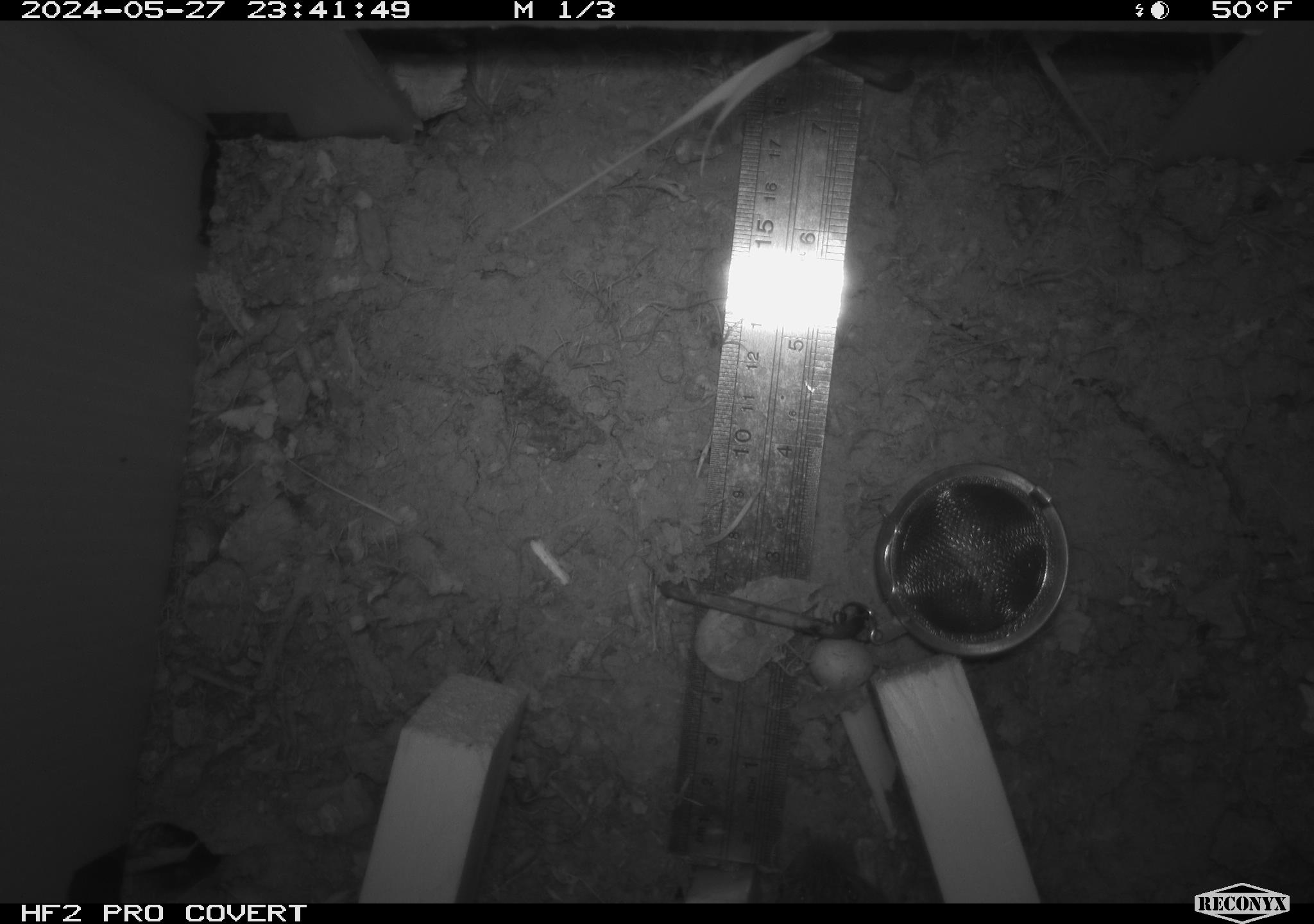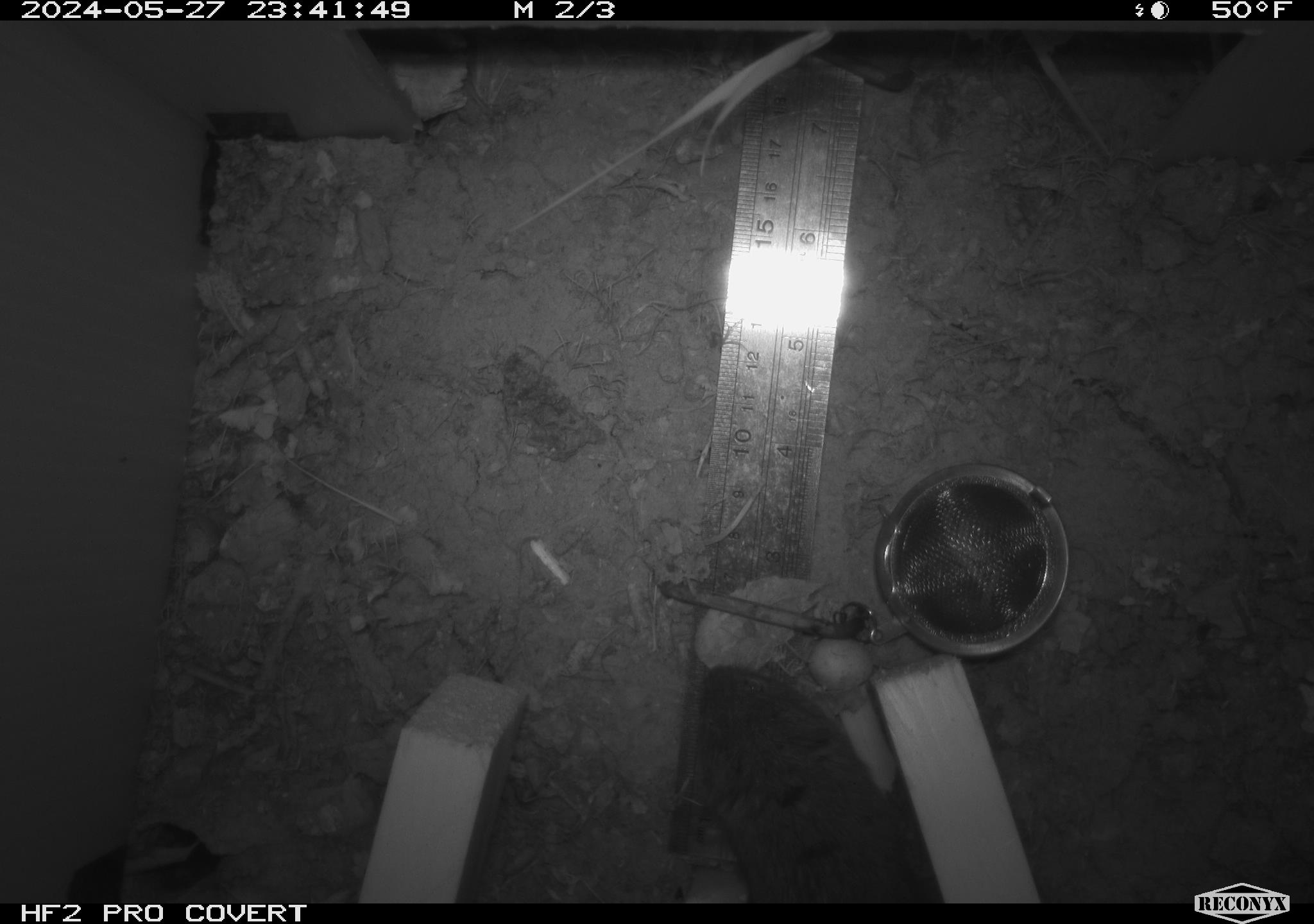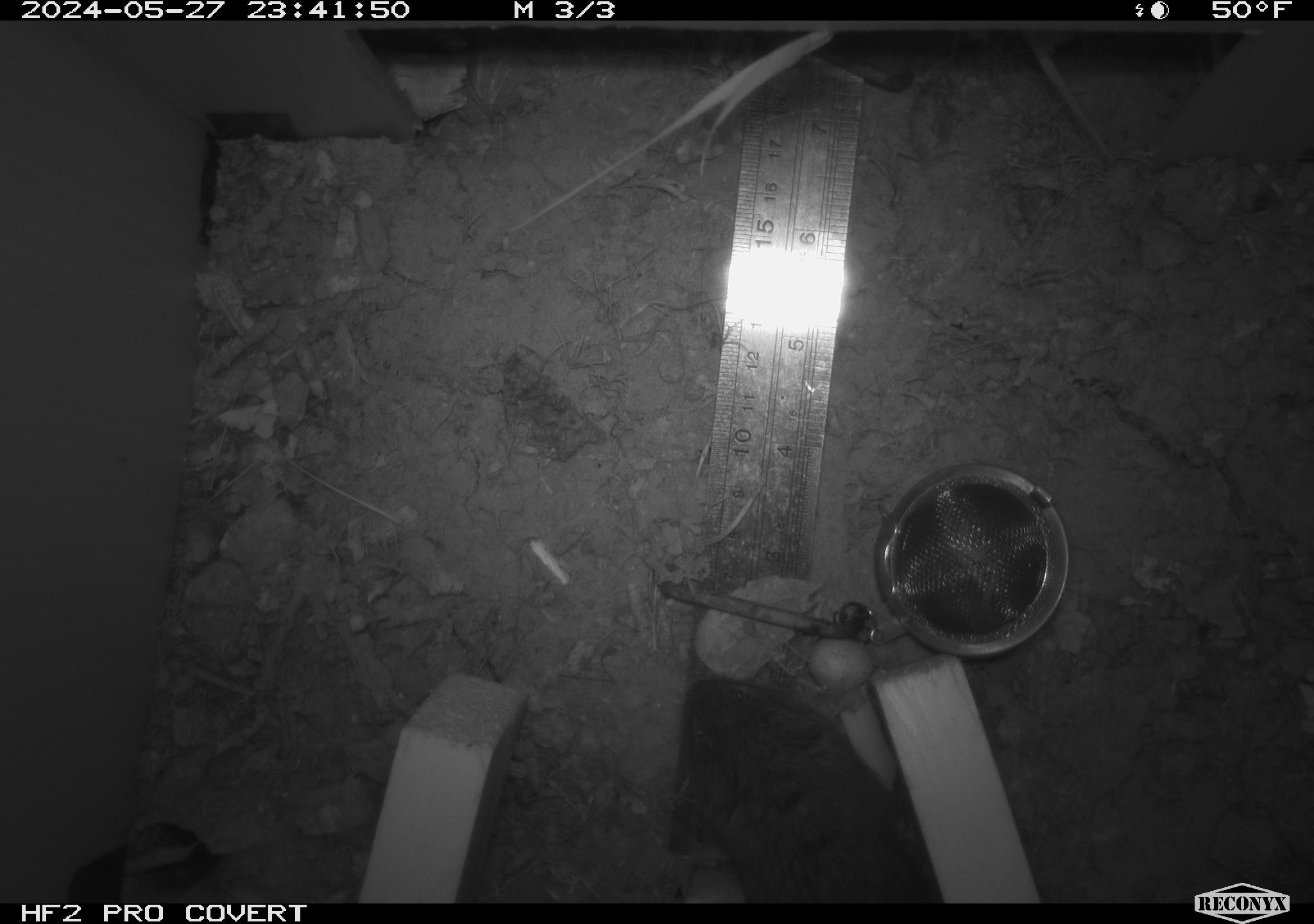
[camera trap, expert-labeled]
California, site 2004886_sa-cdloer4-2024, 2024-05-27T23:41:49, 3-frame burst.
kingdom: Animalia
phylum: Chordata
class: Mammalia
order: Rodentia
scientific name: Rodentia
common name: rodent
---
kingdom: Animalia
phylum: Chordata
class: Mammalia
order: Rodentia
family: Cricetidae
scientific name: Arvicolinae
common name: voles, lemmings, and muskrats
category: arvicolinae subfamily